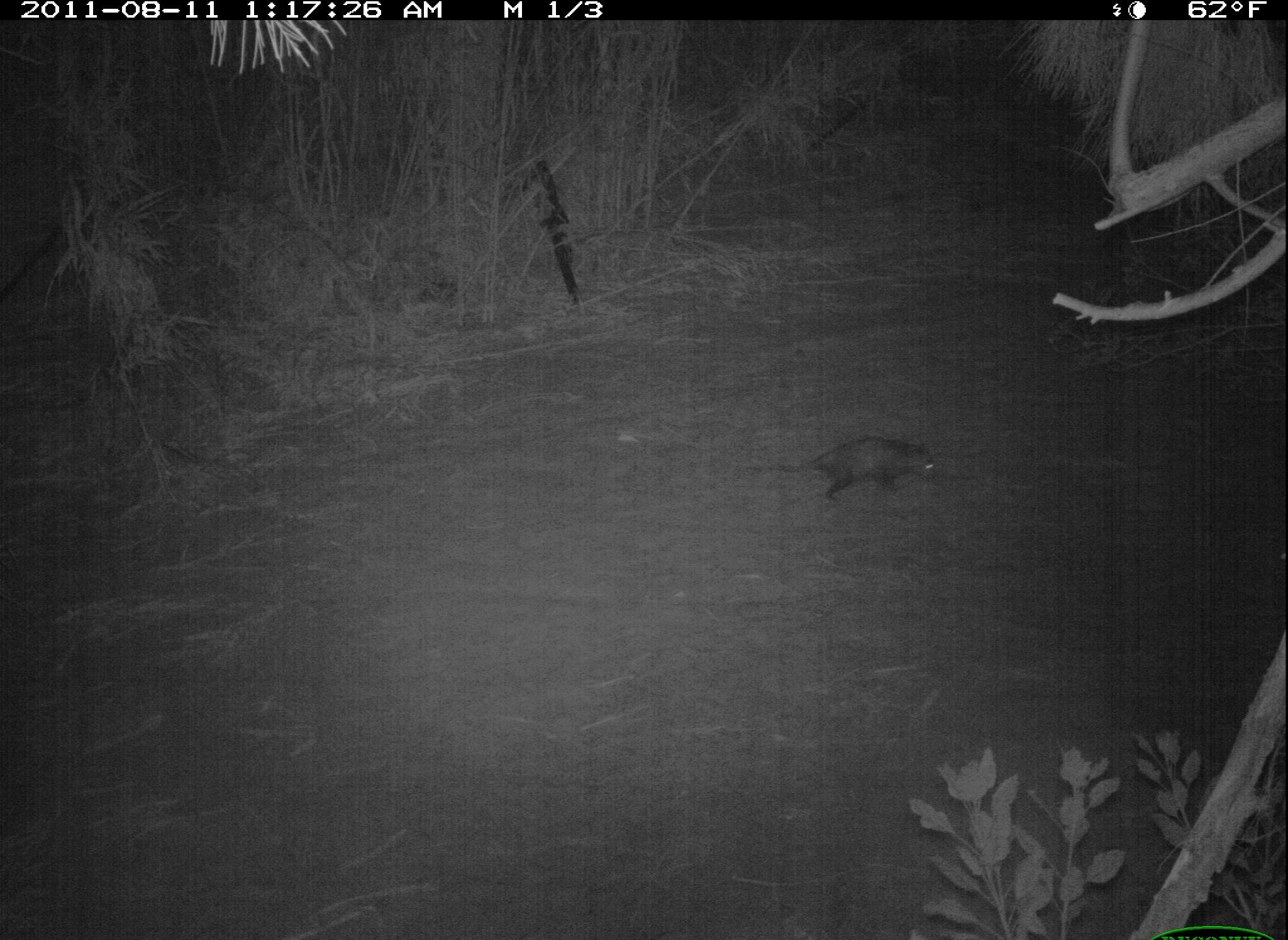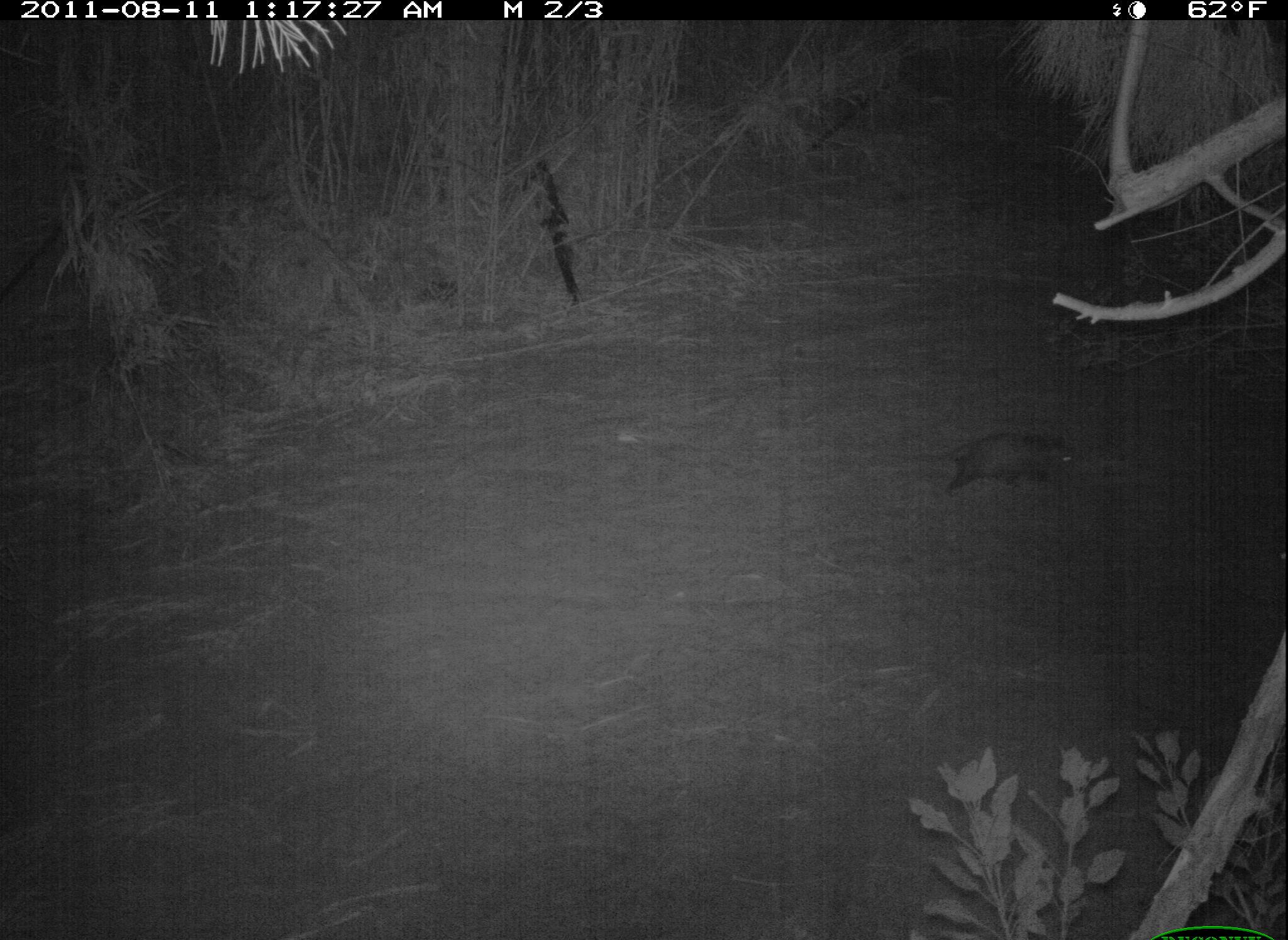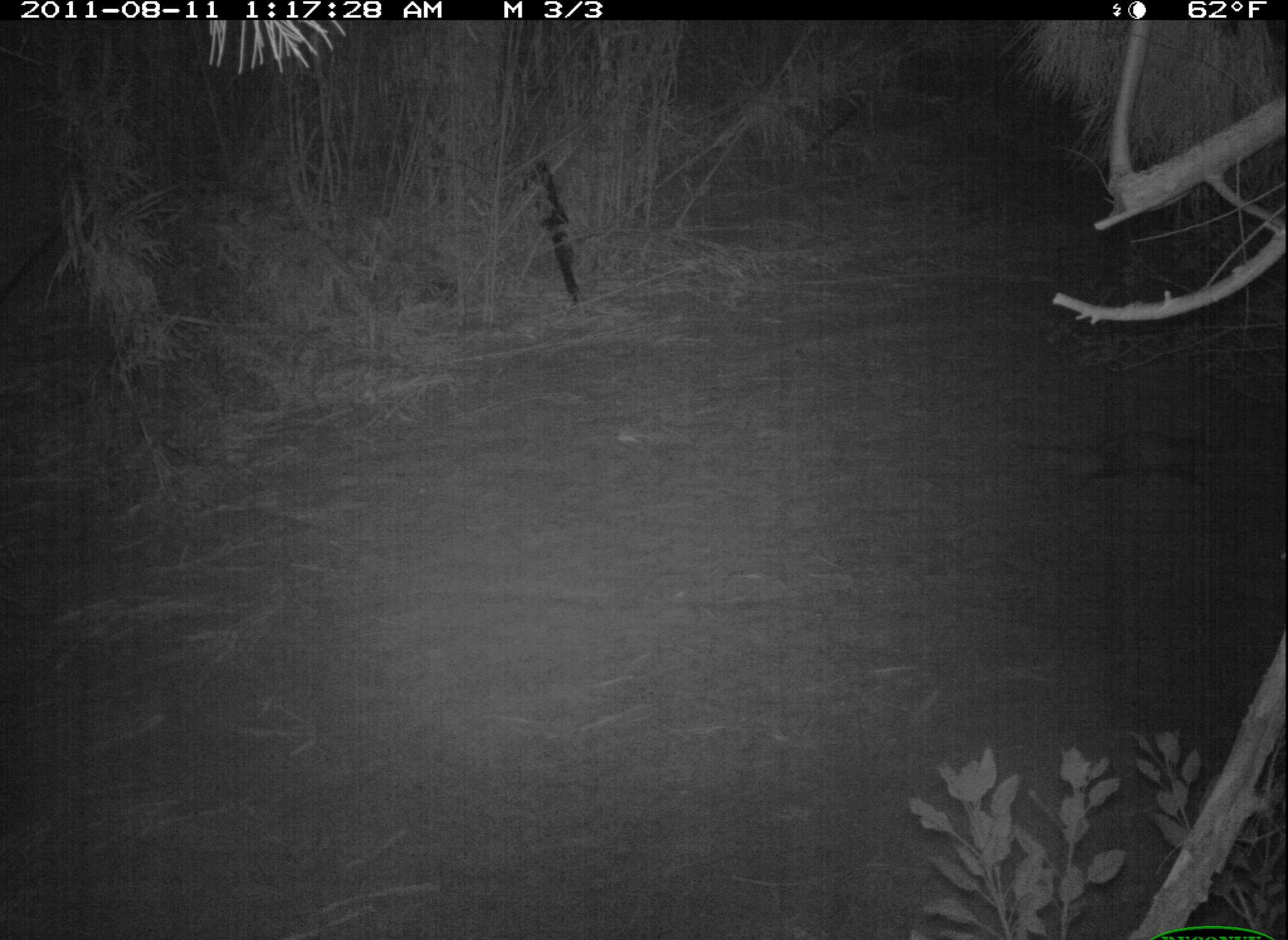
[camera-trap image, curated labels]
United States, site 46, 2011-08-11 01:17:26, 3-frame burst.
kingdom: Animalia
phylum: Chordata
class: Mammalia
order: Didelphimorphia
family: Didelphidae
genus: Didelphis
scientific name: Didelphis virginiana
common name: virginia opossum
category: opossum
Opossum (virginia opossum) (Didelphis virginiana).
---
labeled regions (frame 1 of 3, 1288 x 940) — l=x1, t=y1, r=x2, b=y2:
opossum: l=745, t=414, r=969, b=527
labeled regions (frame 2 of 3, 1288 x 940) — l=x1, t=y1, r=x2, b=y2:
opossum: l=887, t=424, r=1098, b=504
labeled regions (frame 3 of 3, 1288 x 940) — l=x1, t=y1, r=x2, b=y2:
opossum: l=1011, t=420, r=1253, b=503